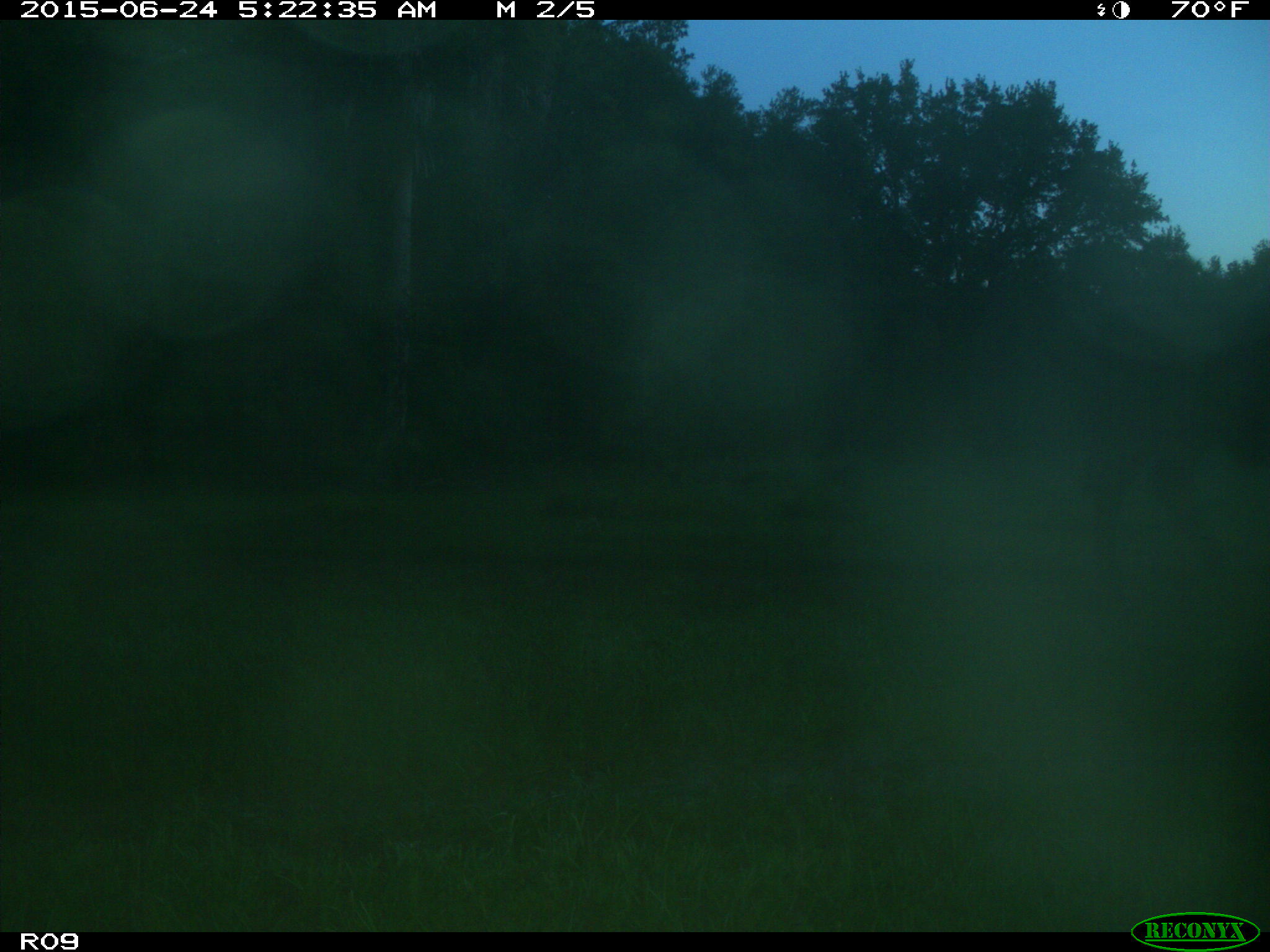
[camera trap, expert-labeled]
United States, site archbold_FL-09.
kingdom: Animalia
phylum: Chordata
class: Mammalia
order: Artiodactyla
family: Bovidae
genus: Bos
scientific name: Bos taurus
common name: domestic cow